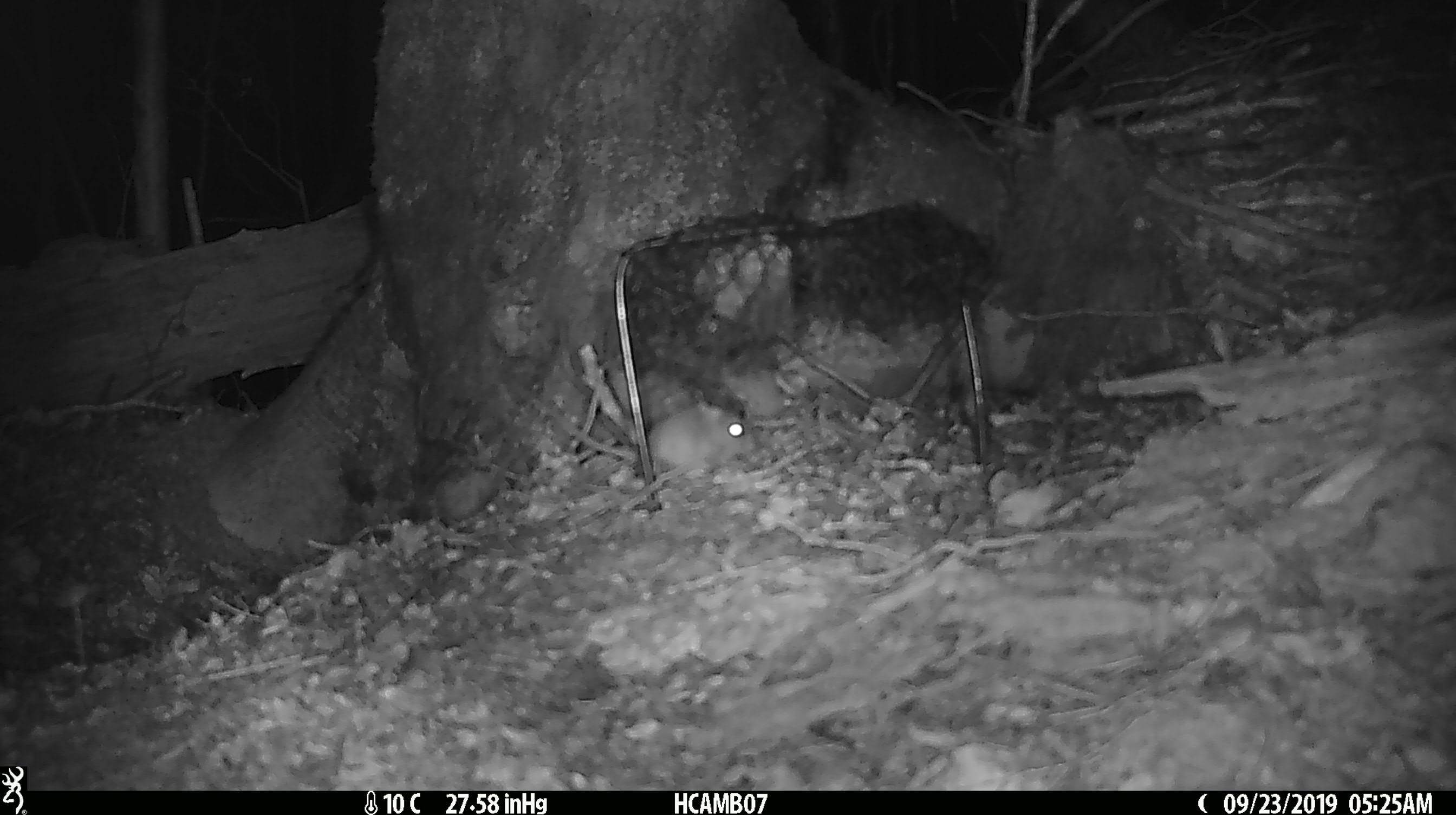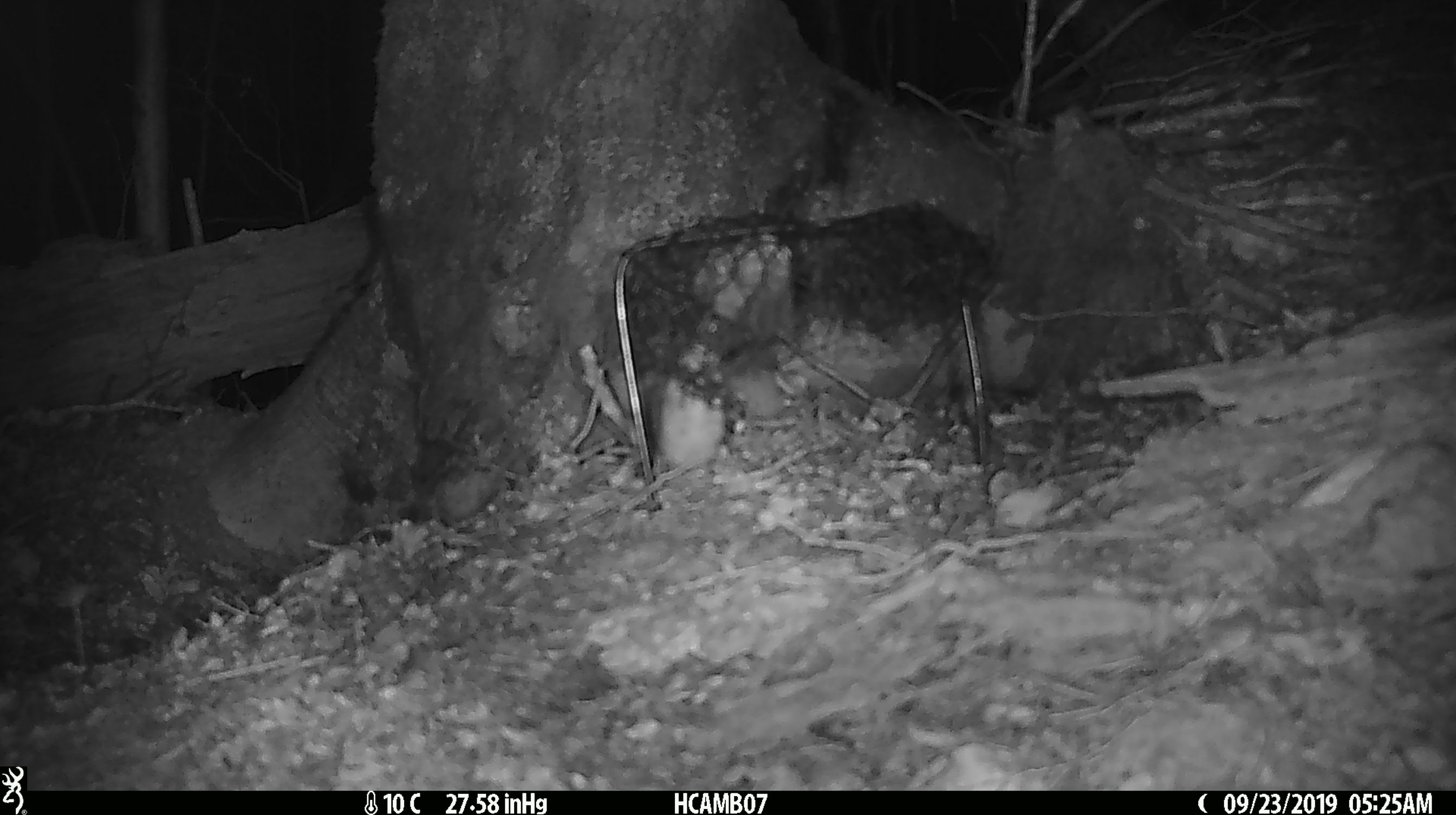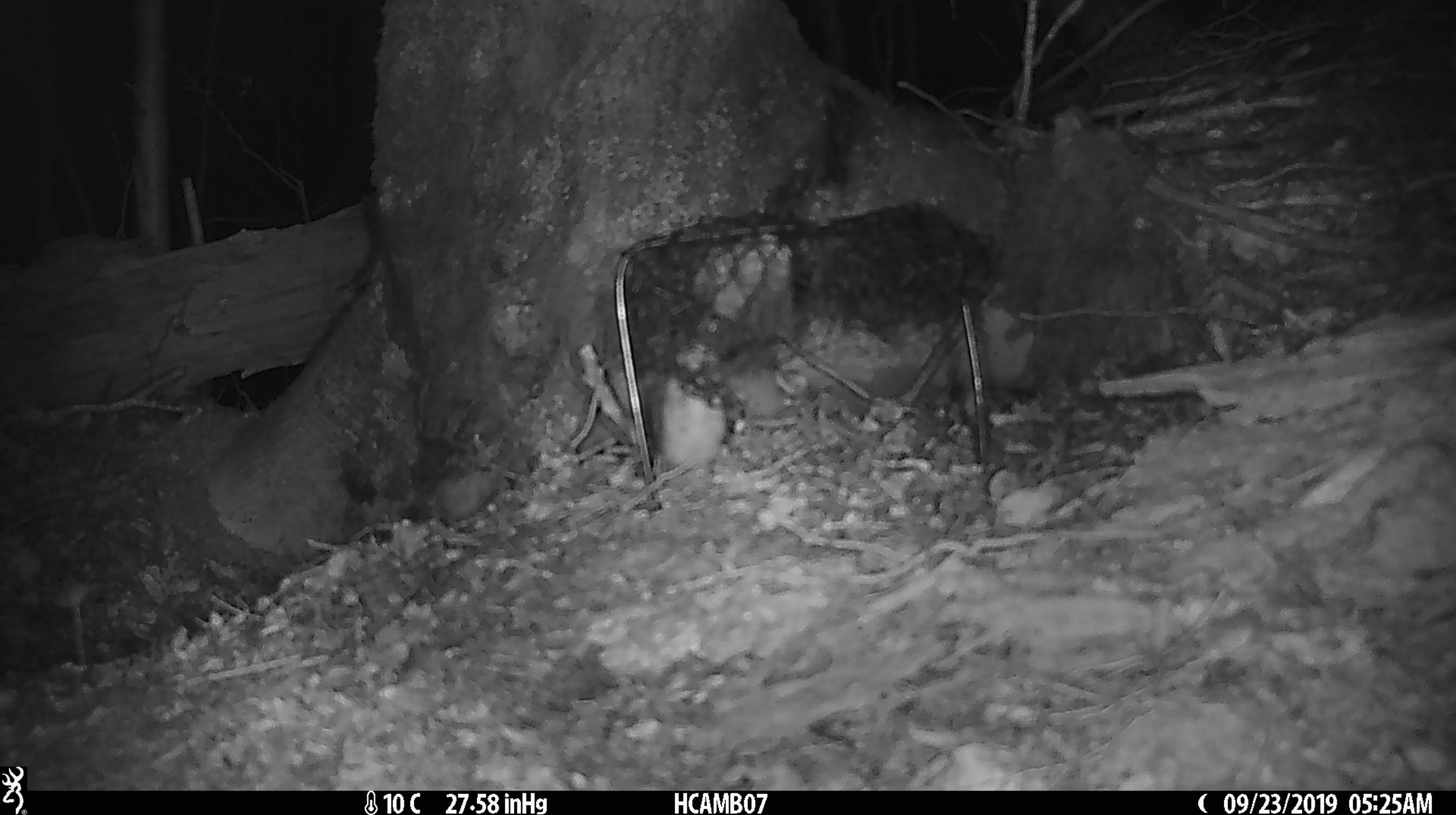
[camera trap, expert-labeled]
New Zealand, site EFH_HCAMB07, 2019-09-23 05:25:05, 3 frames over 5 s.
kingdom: Animalia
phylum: Chordata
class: Mammalia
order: Rodentia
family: Muridae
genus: Mus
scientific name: Mus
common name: mouse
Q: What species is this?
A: Mouse (Mus).